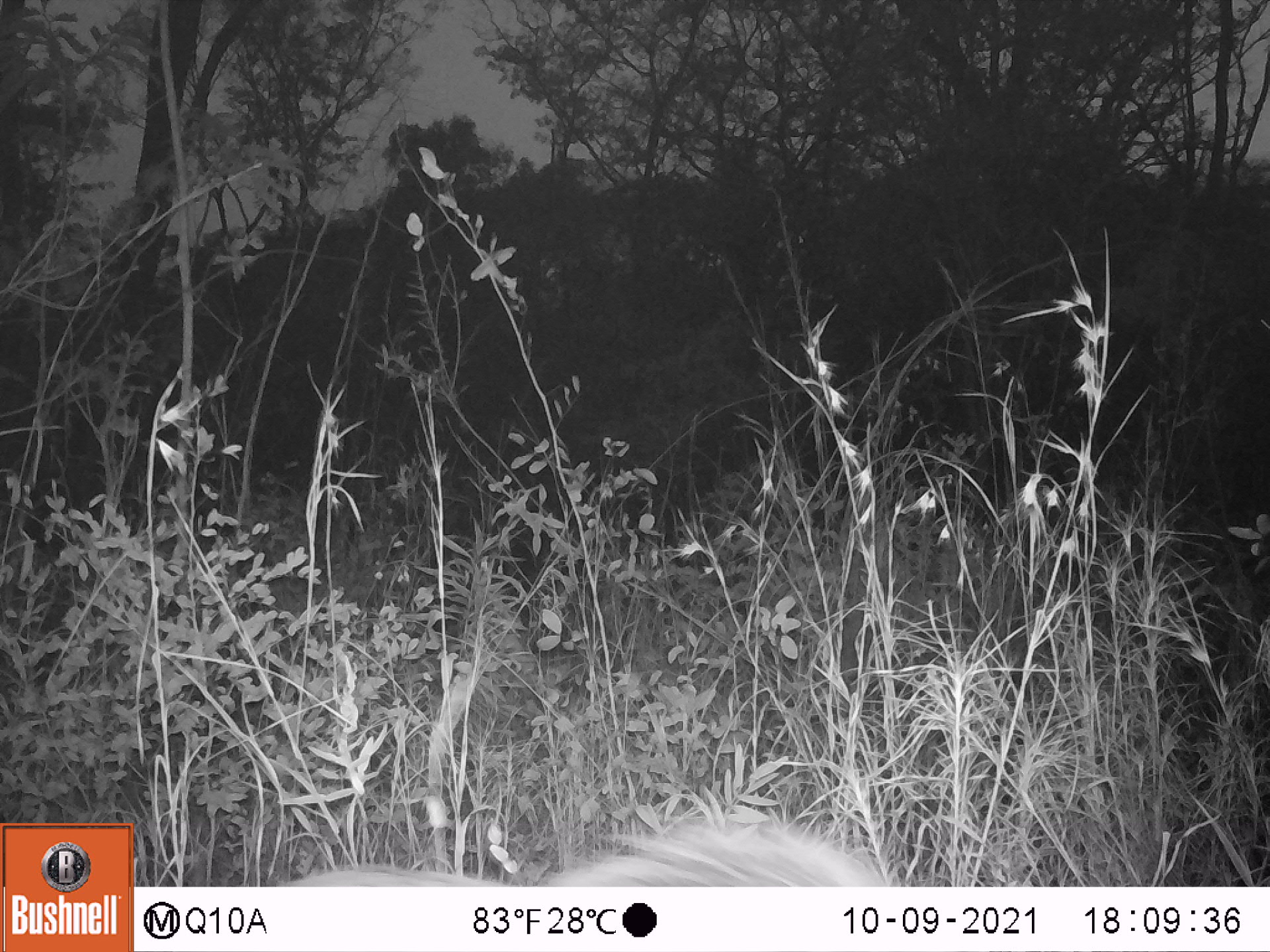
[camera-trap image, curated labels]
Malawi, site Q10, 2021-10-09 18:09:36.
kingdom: Animalia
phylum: Chordata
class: Mammalia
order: Artiodactyla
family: Suidae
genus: Potamochoerus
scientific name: Potamochoerus larvatus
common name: bushpig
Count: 1.